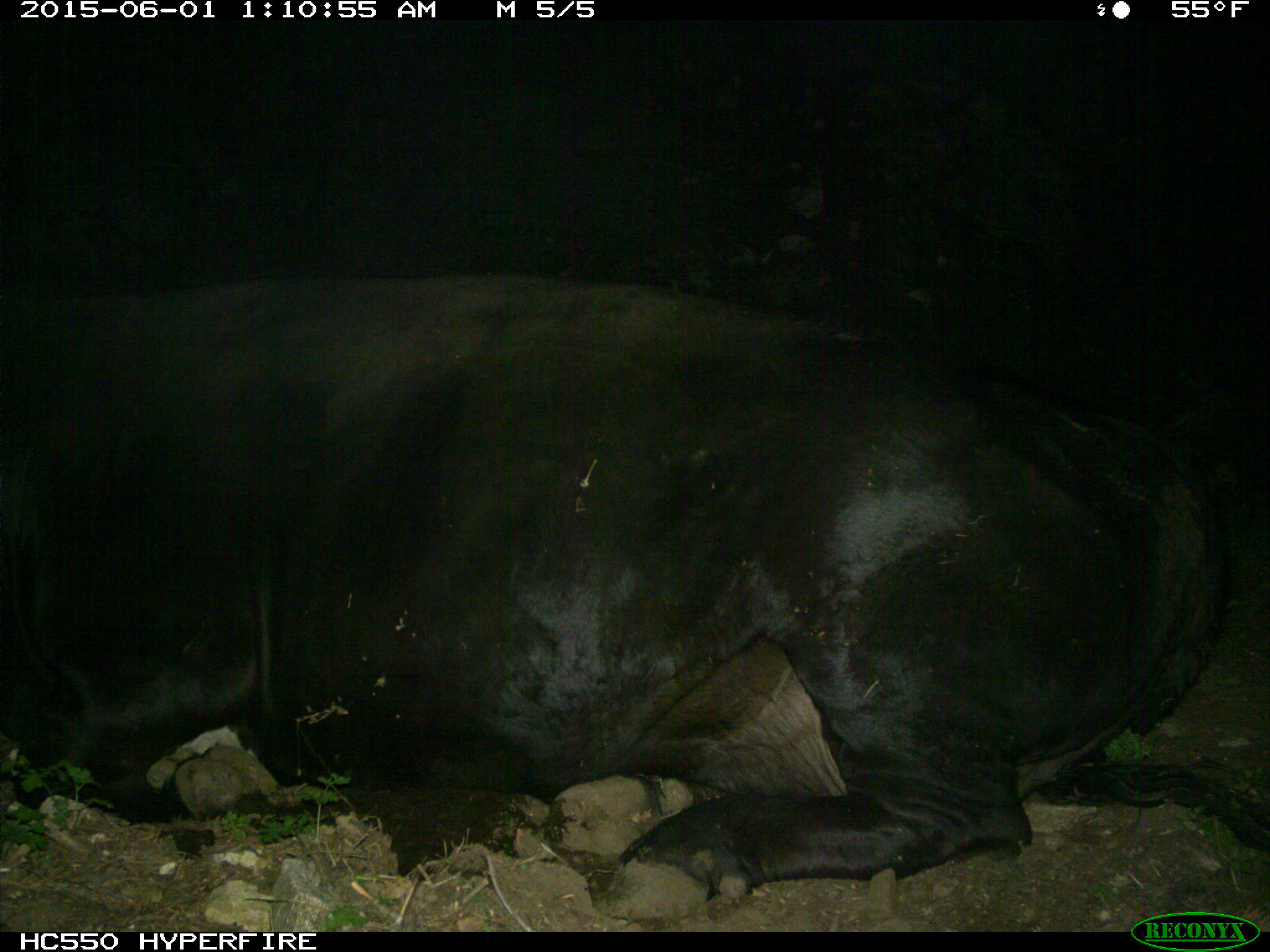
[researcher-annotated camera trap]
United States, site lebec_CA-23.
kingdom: Animalia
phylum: Chordata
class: Mammalia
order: Artiodactyla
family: Bovidae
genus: Bos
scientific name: Bos taurus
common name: domestic cow